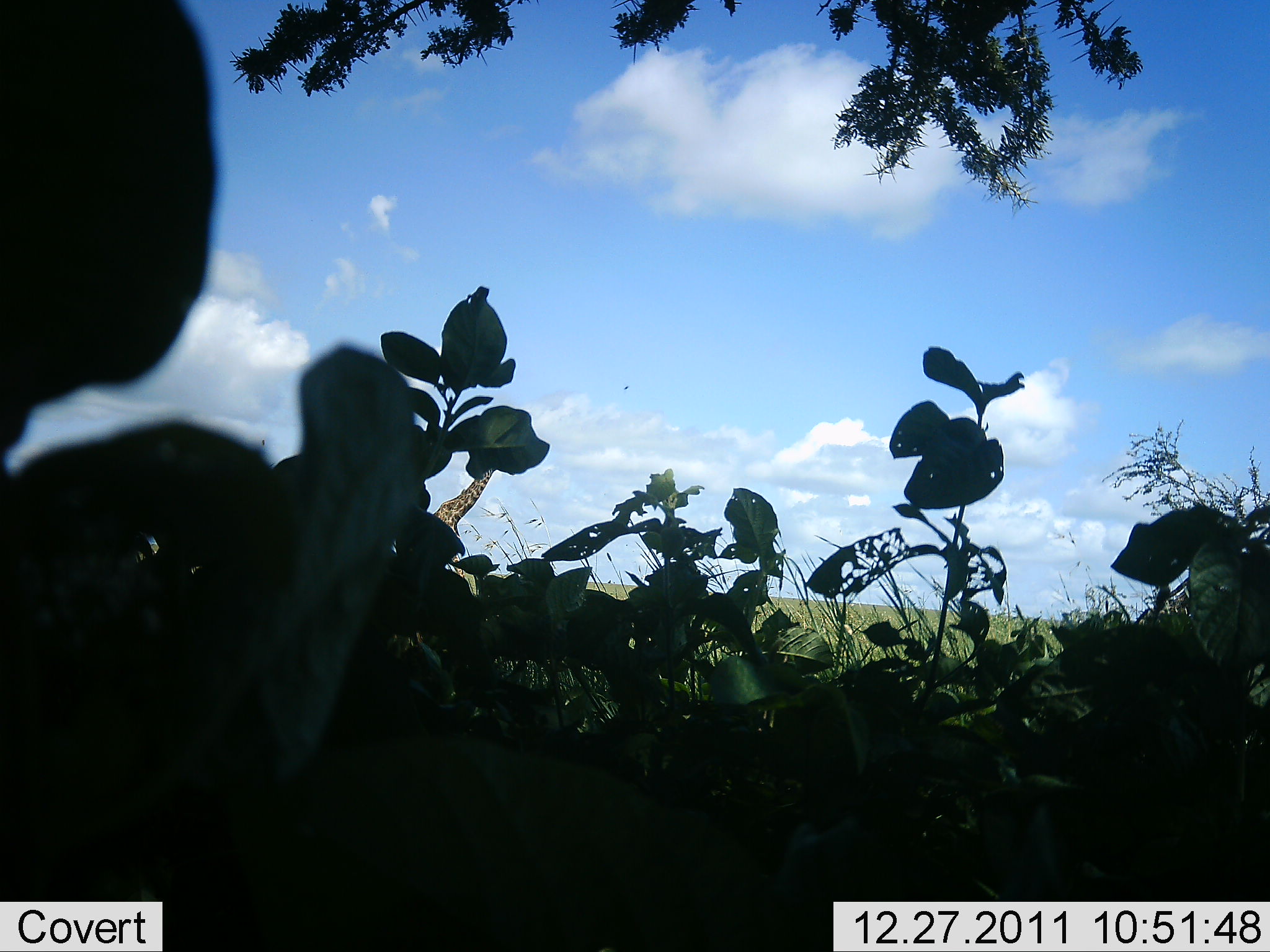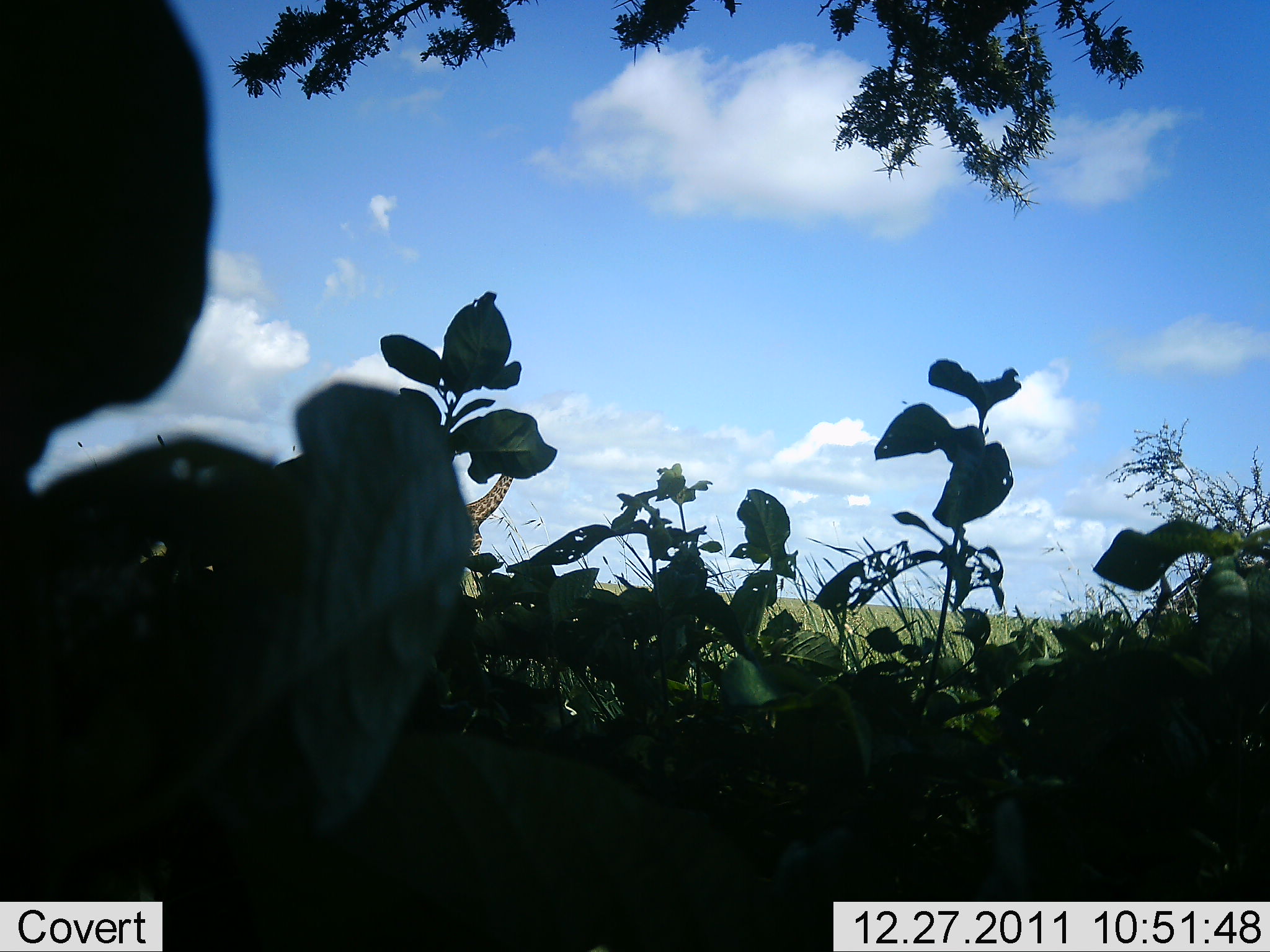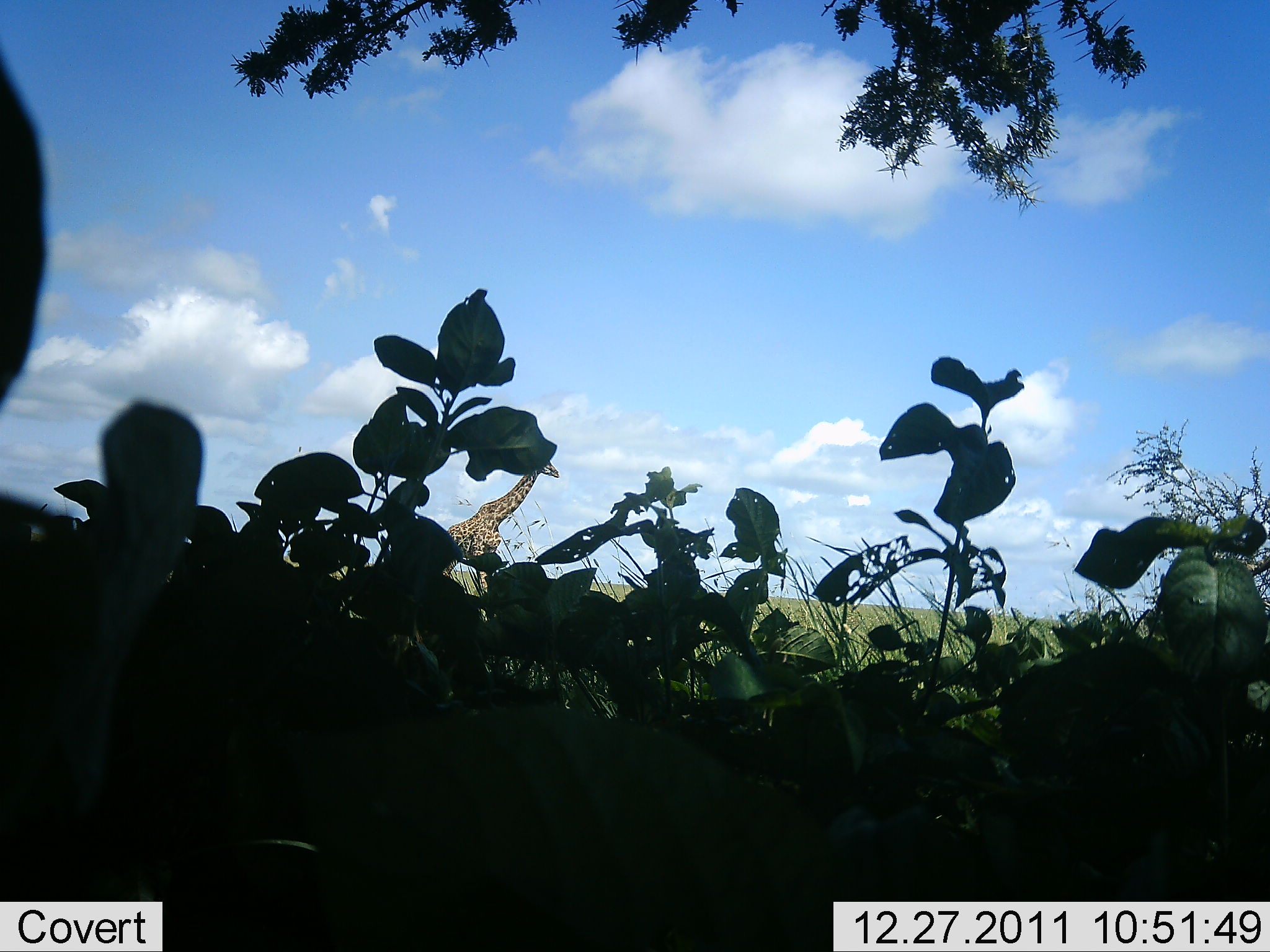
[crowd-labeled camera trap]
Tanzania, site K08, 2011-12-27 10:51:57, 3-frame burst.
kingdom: Animalia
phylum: Chordata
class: Mammalia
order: Artiodactyla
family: Giraffidae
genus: Giraffa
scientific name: Giraffa camelopardalis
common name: giraffe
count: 1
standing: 12%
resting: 6%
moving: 88%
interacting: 0%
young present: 0%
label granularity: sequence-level